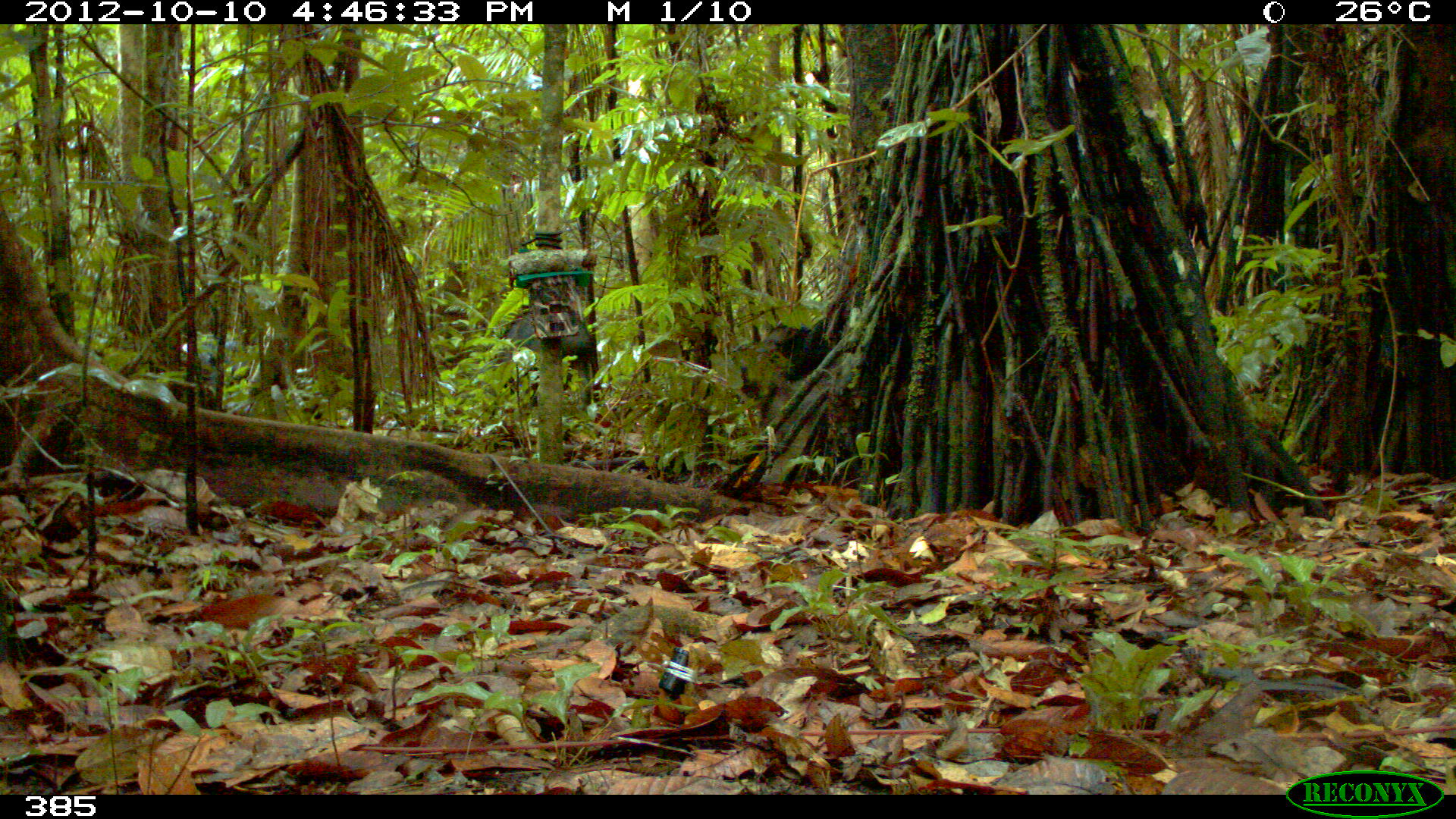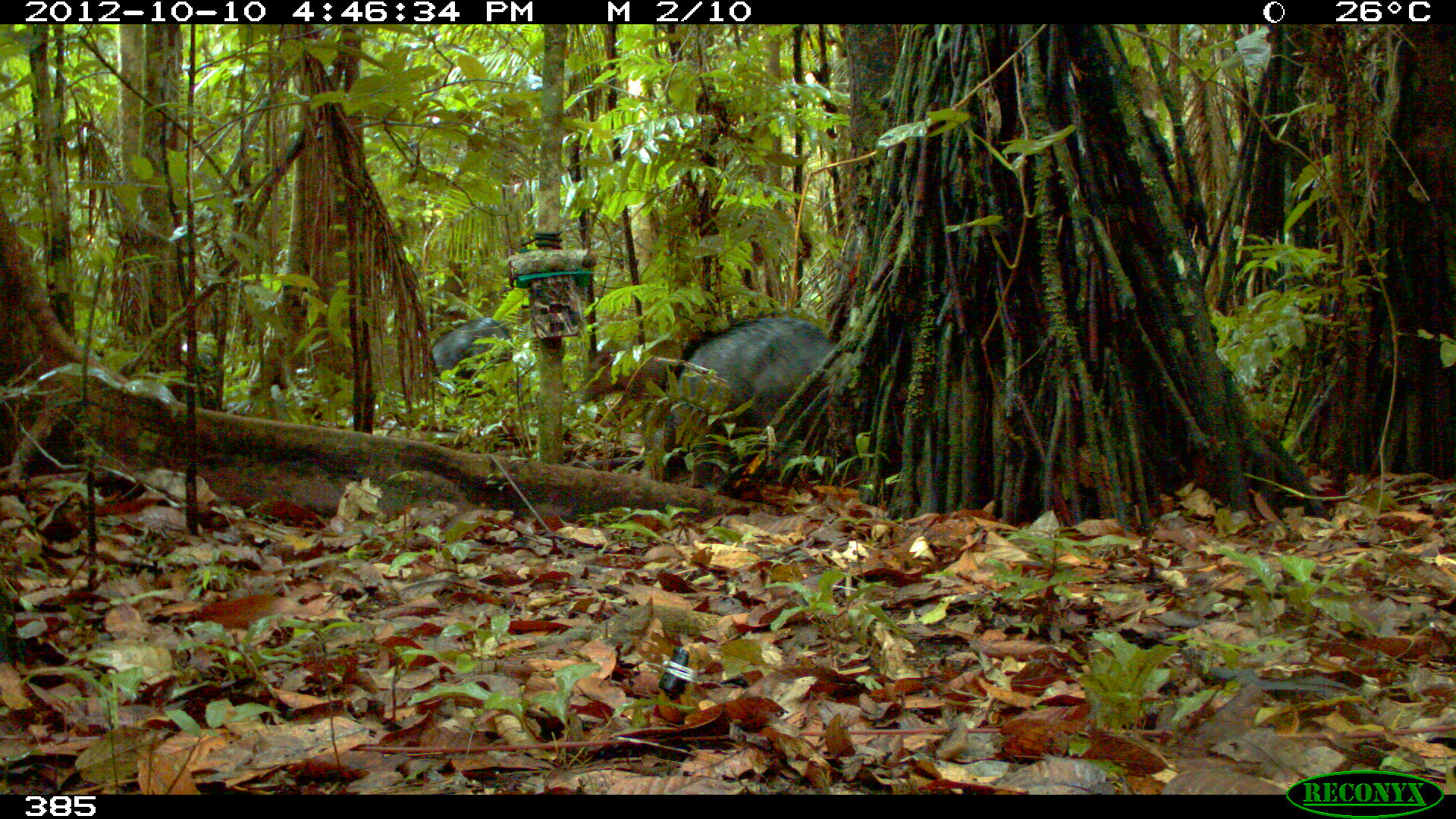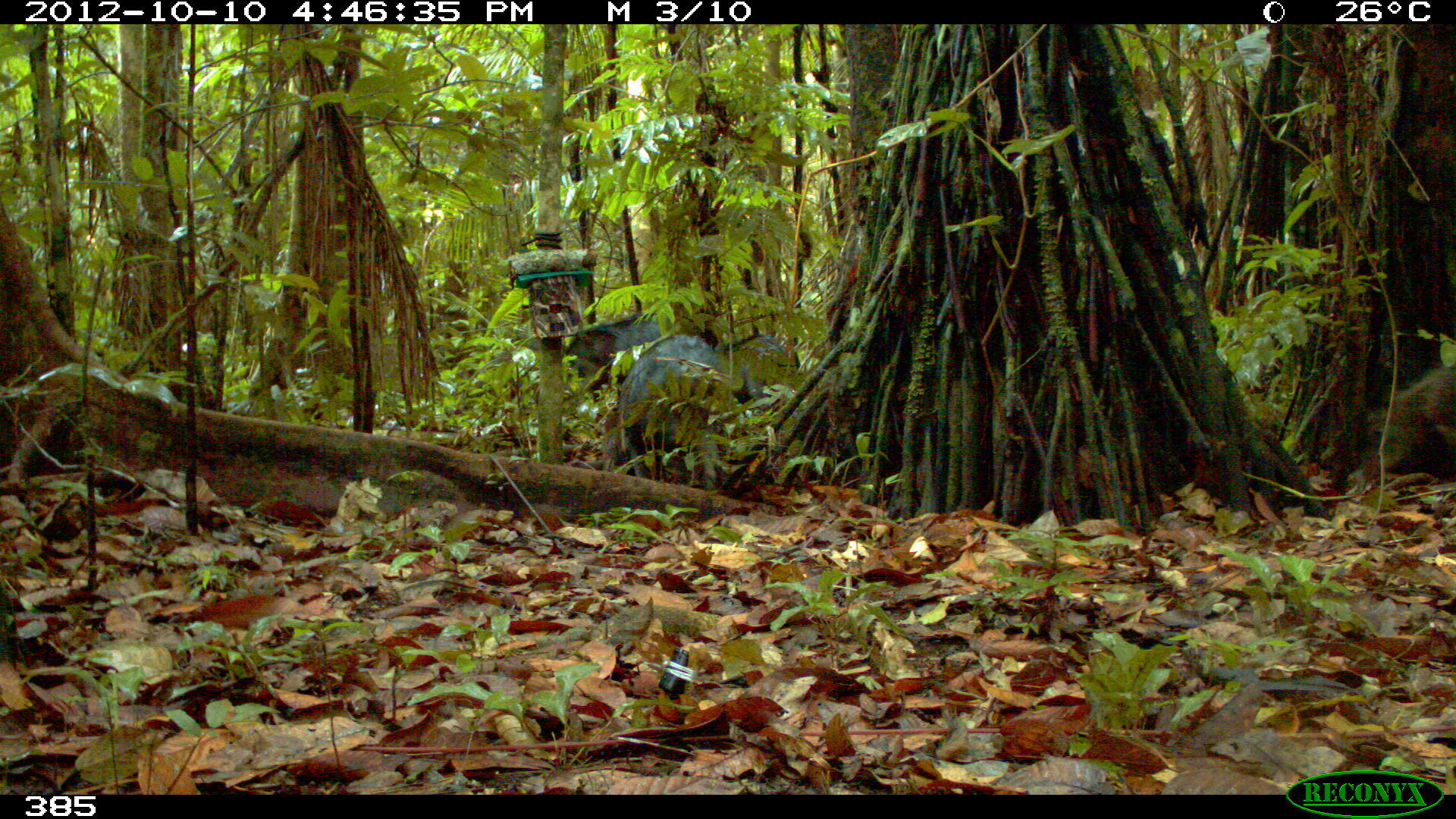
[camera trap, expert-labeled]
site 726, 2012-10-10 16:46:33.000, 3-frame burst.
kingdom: Animalia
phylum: Chordata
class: Mammalia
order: Artiodactyla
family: Tayassuidae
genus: Tayassu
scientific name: Tayassu pecari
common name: white-lipped peccary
Tayassu pecari (white-lipped peccary).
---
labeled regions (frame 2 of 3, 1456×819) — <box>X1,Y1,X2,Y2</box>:
tayassu pecari: <box>660,316,844,491</box>; <box>429,316,513,379</box>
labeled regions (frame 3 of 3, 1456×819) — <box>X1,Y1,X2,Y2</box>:
tayassu pecari: <box>597,333,732,490</box>; <box>563,312,705,405</box>; <box>719,332,802,415</box>